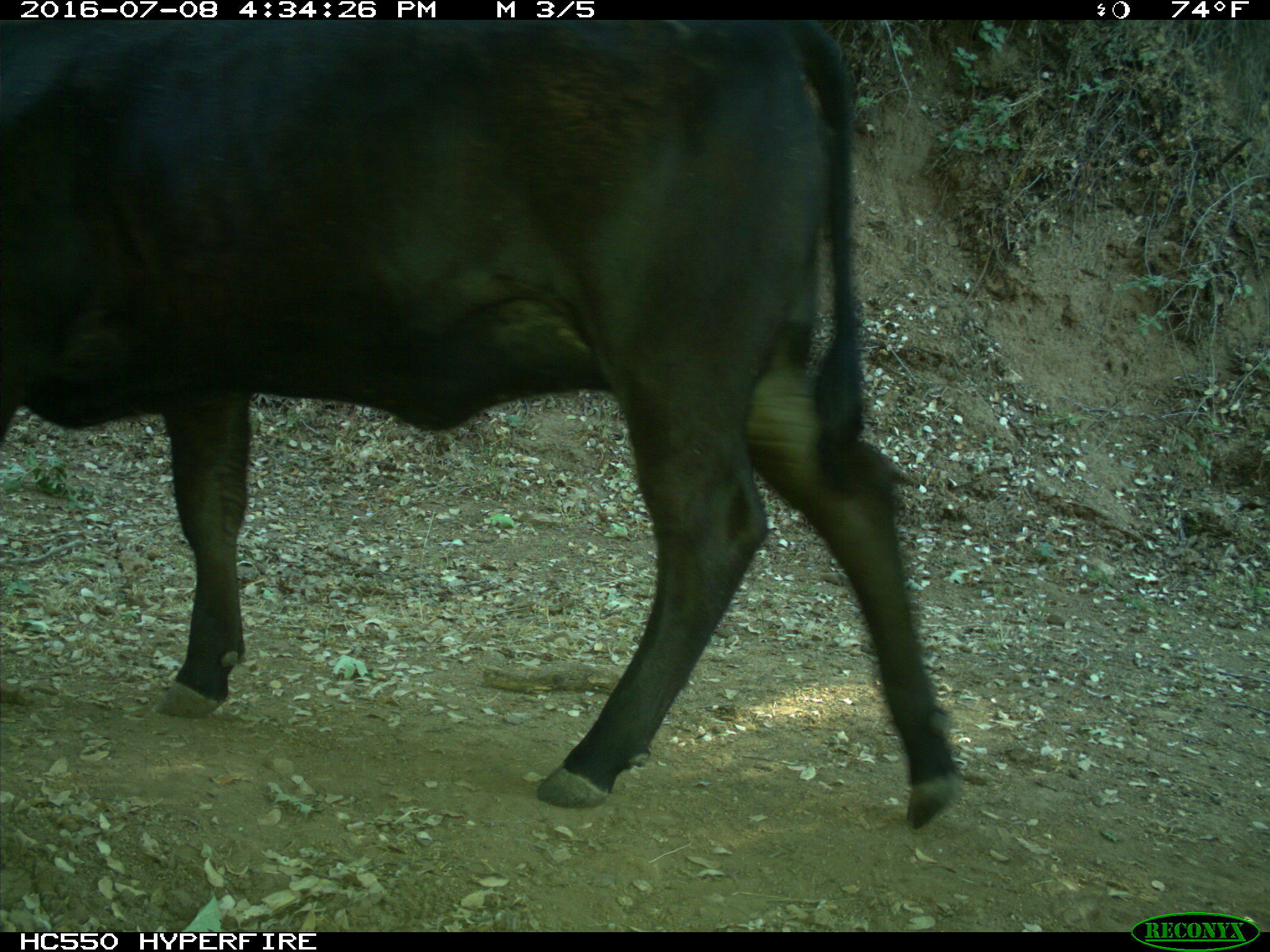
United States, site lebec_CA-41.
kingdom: Animalia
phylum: Chordata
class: Mammalia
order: Artiodactyla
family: Bovidae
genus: Bos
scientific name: Bos taurus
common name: domestic cow